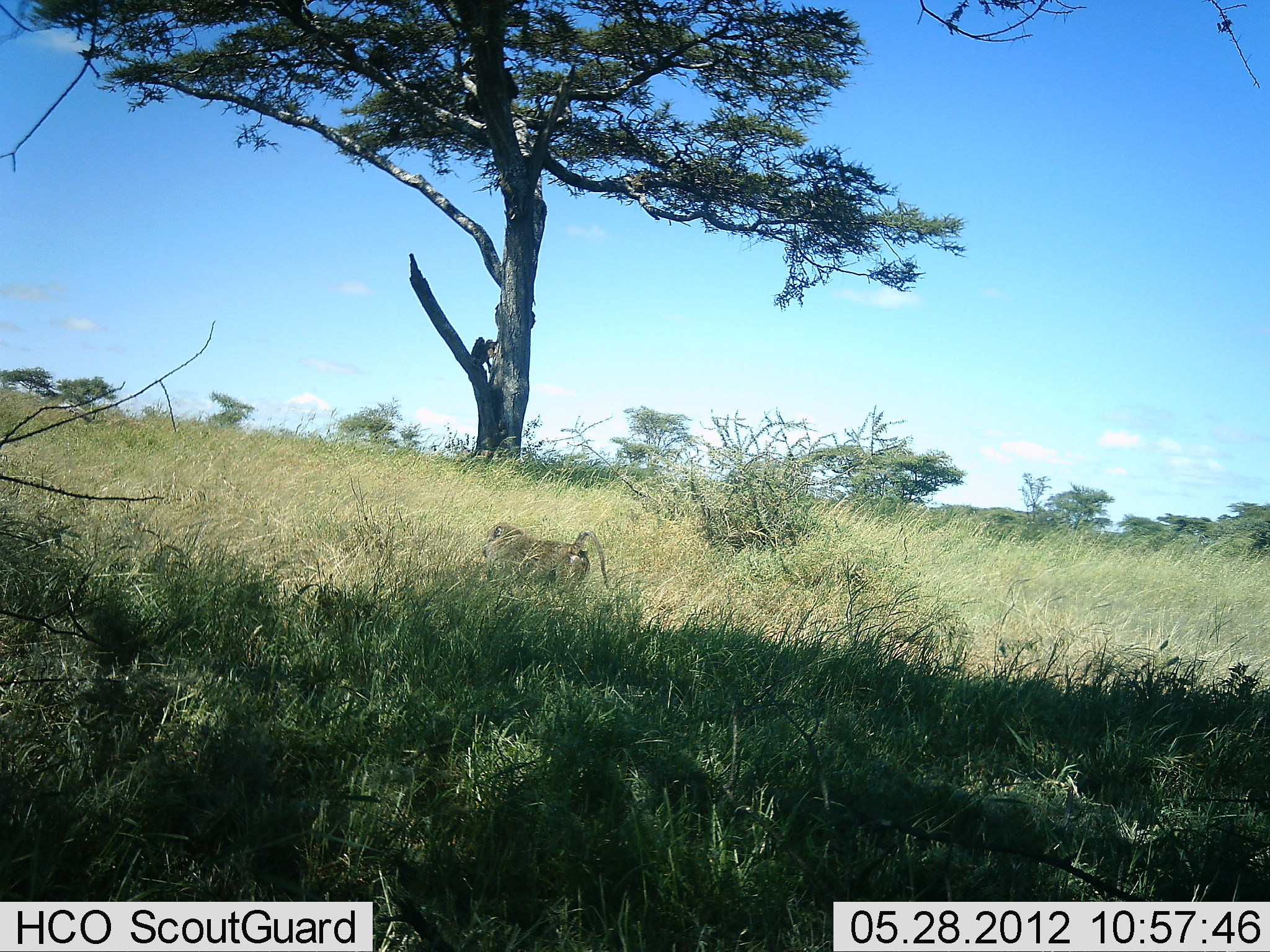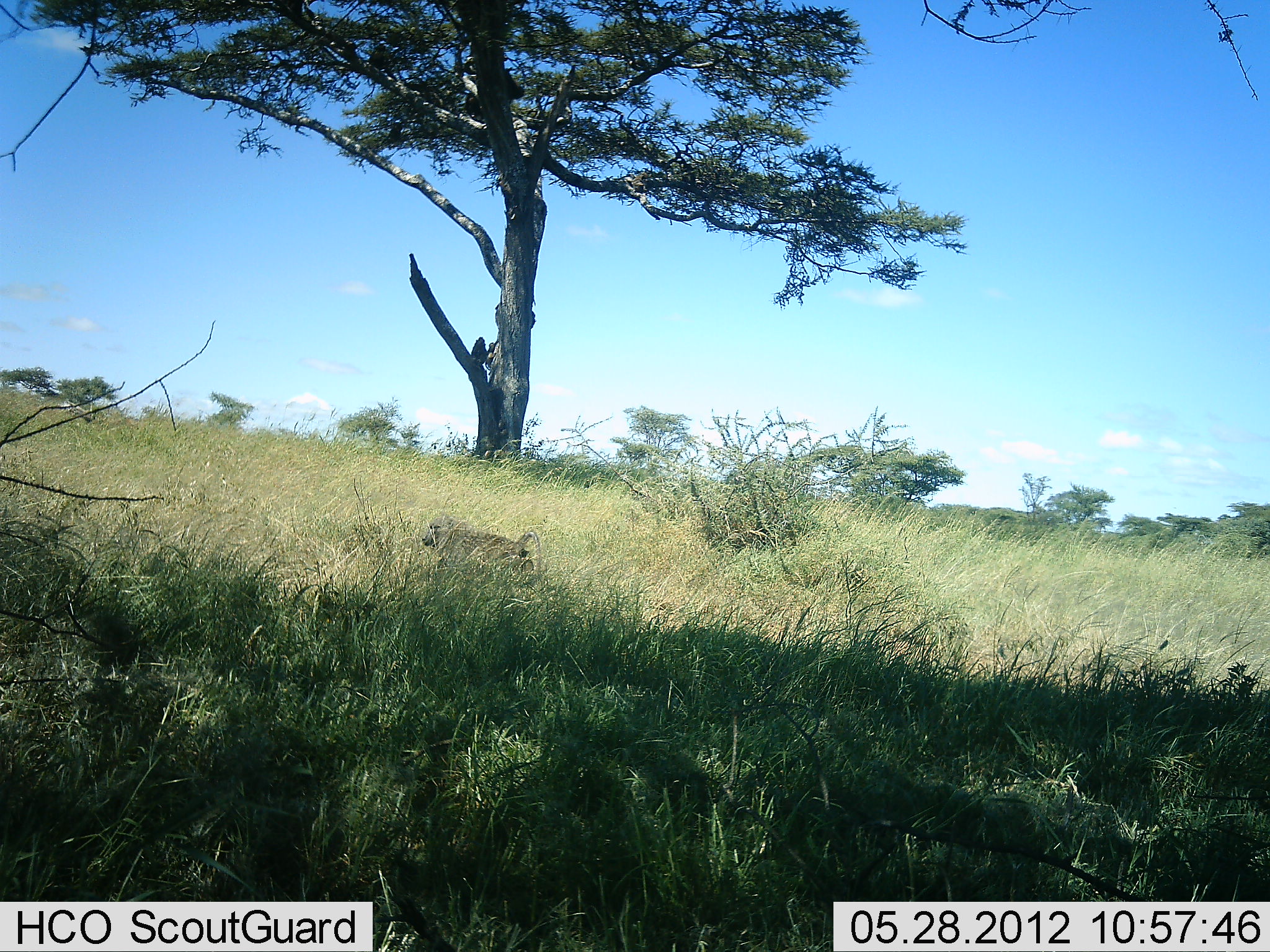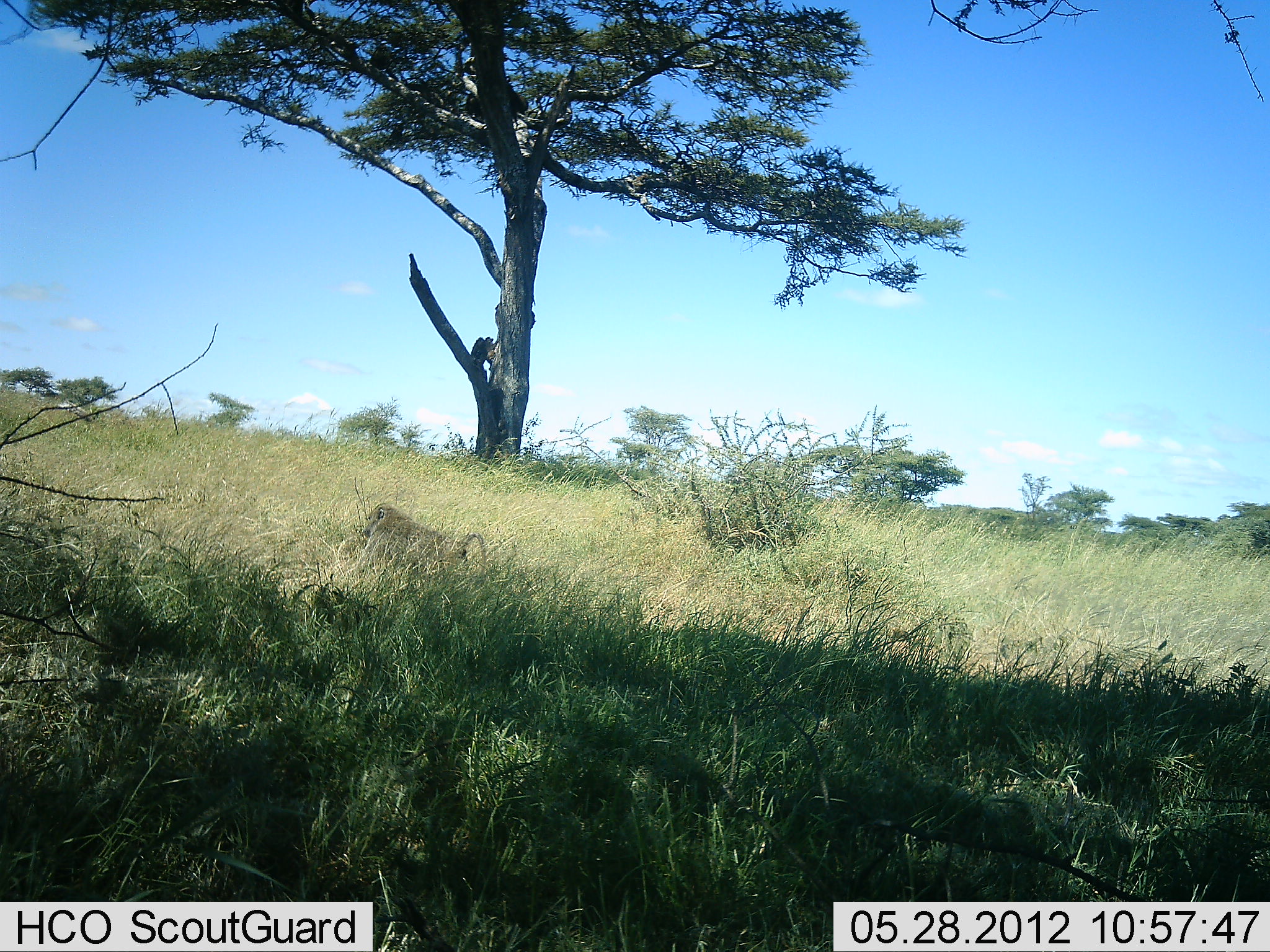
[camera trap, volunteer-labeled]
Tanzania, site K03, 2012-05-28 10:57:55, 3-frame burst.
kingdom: Animalia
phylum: Chordata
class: Mammalia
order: Primates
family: Cercopithecidae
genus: Papio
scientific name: Papio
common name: baboon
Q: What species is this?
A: Baboon (Papio).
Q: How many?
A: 3.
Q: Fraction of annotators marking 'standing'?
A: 10%.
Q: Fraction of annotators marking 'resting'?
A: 10%.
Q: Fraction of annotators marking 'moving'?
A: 100%.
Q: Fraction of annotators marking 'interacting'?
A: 0%.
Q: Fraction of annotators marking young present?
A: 0%.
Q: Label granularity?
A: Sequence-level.